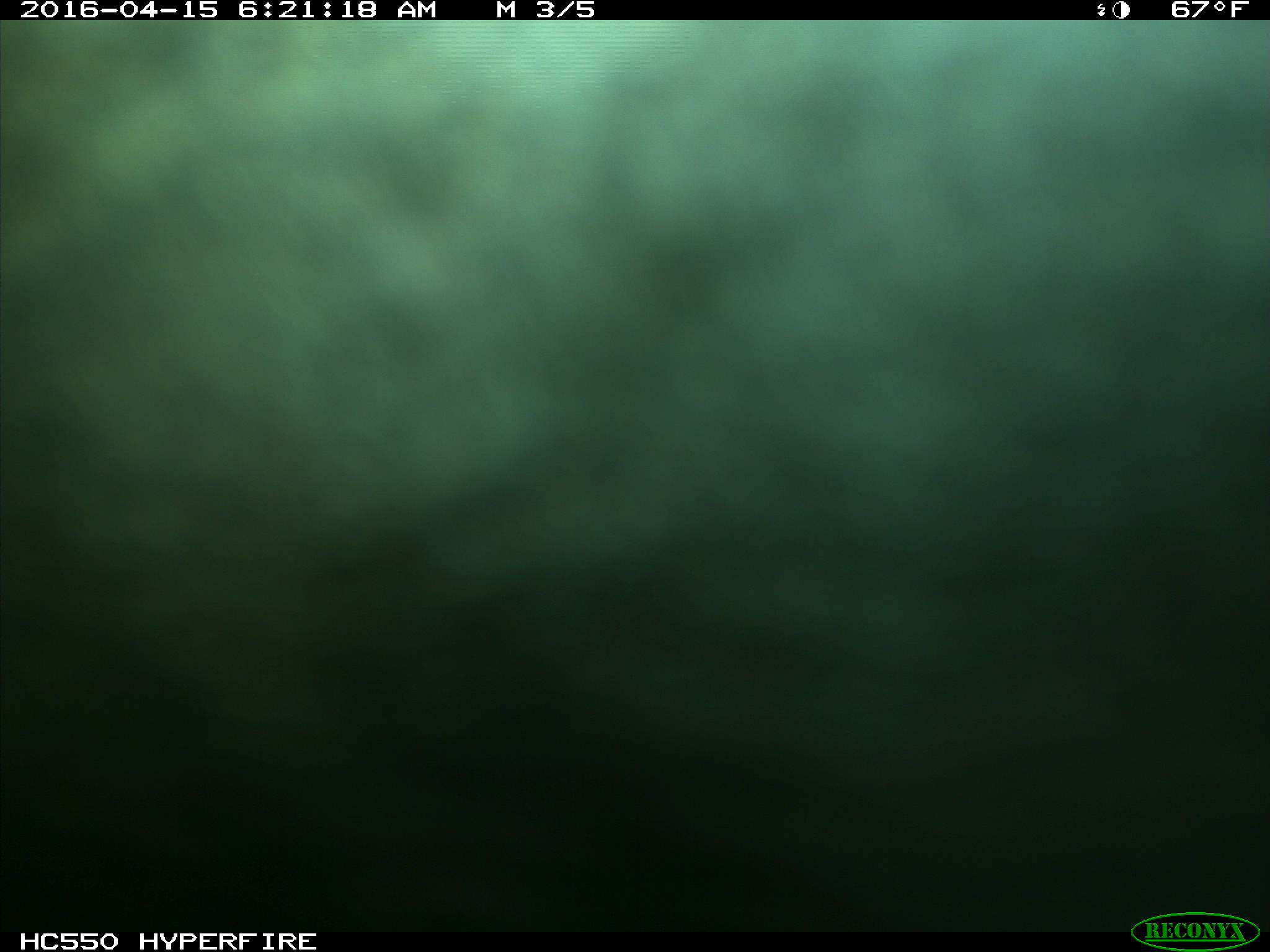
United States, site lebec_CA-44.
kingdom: Animalia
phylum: Chordata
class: Mammalia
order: Artiodactyla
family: Bovidae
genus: Bos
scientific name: Bos taurus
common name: domestic cow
Bos taurus (domestic cow).